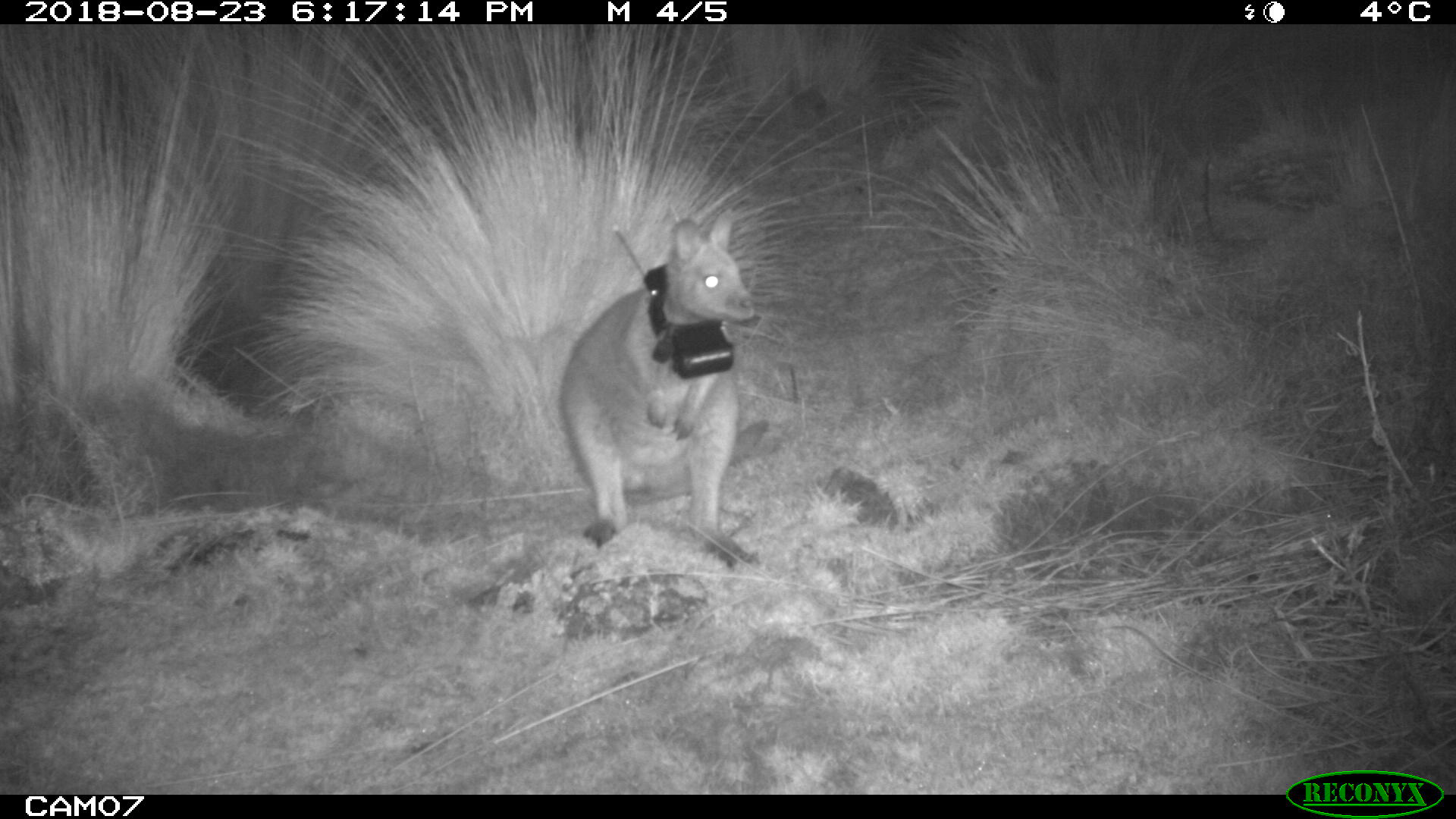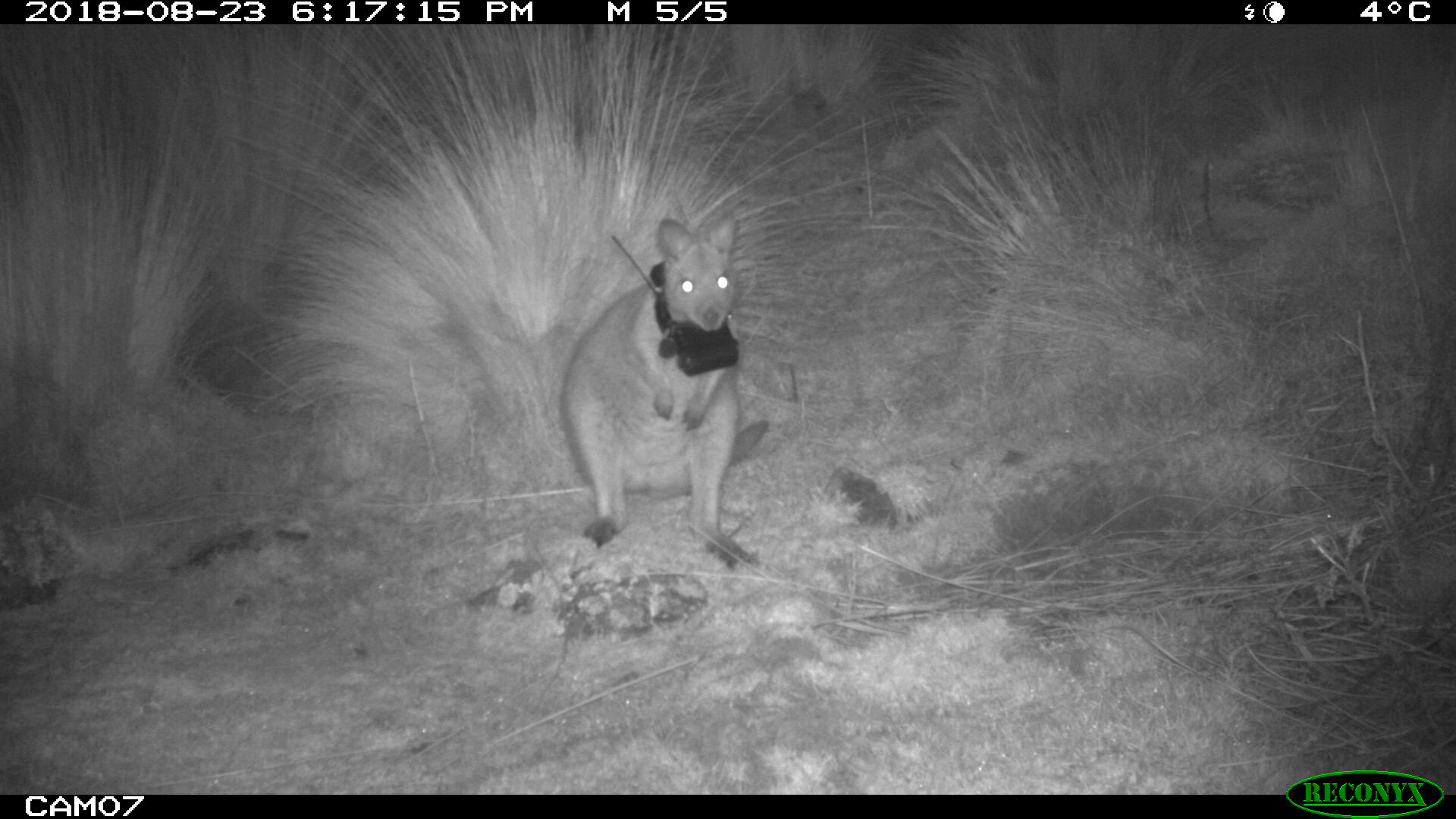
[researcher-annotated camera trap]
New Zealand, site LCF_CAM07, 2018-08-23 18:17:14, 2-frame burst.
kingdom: Animalia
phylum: Chordata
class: Mammalia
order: Diprotodontia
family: Macropodidae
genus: Notamacropus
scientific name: Notamacropus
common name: wallaby